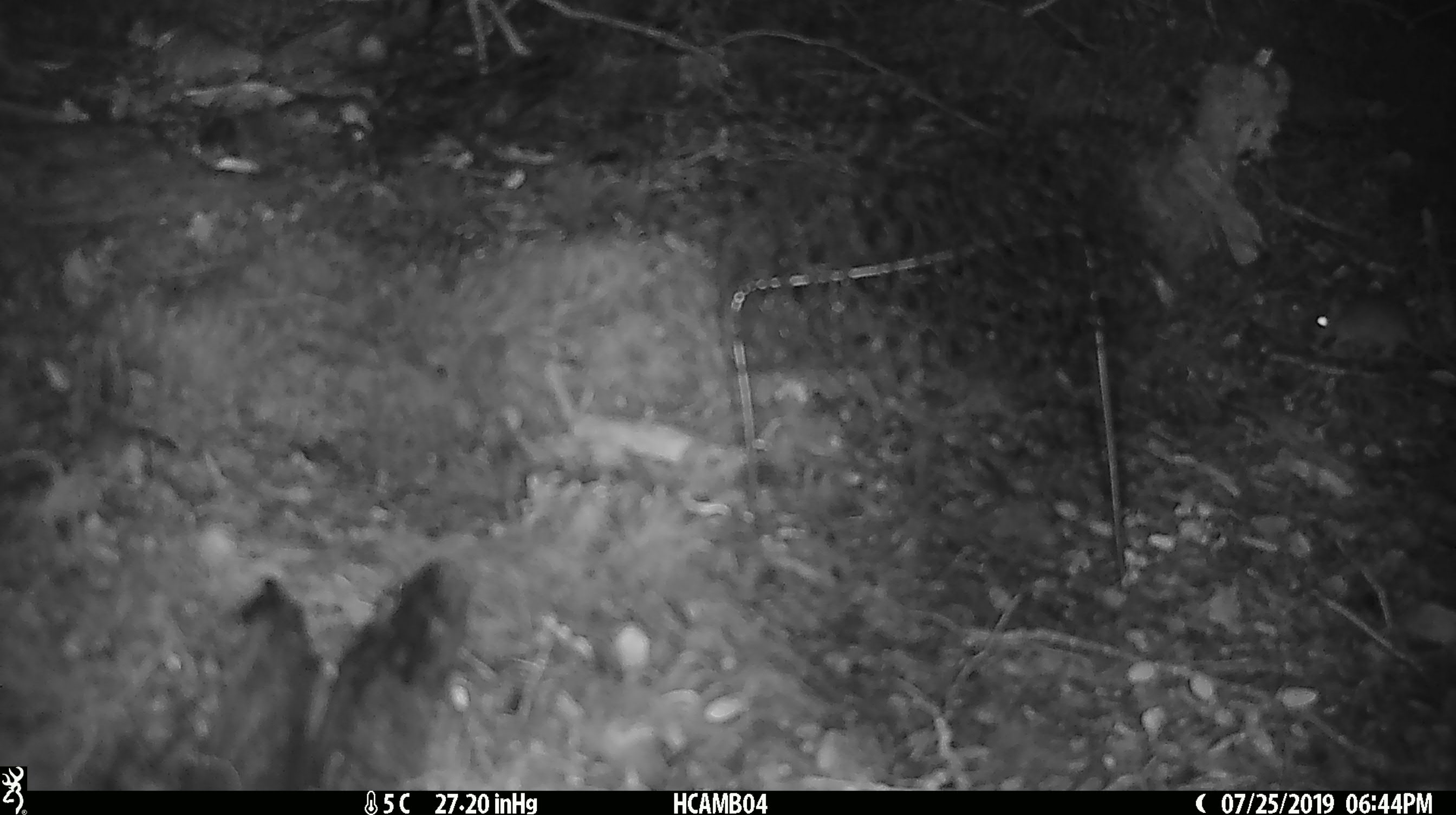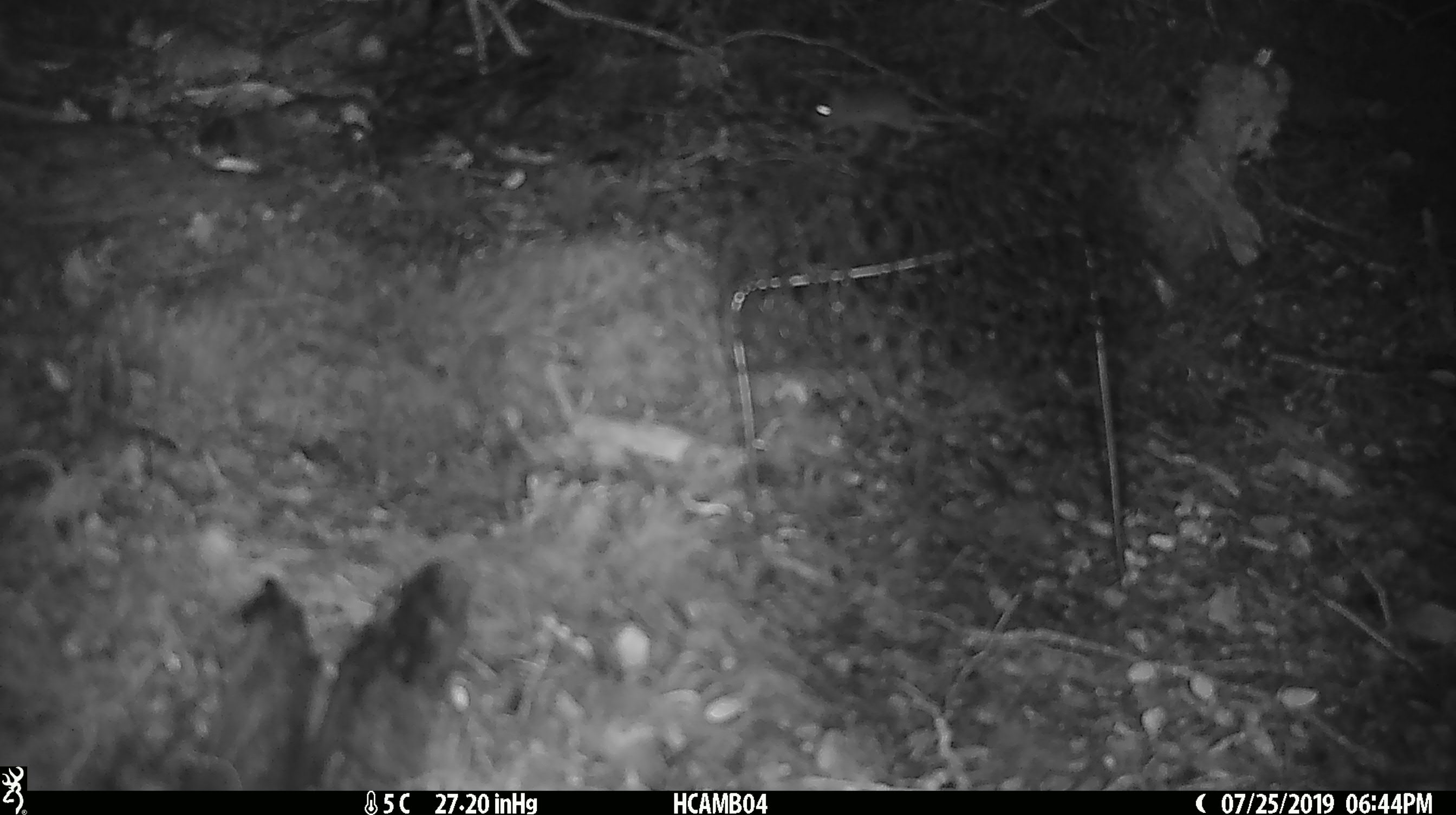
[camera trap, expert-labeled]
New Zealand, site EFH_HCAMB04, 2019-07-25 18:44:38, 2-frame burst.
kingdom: Animalia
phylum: Chordata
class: Mammalia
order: Rodentia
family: Muridae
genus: Mus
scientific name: Mus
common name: mouse